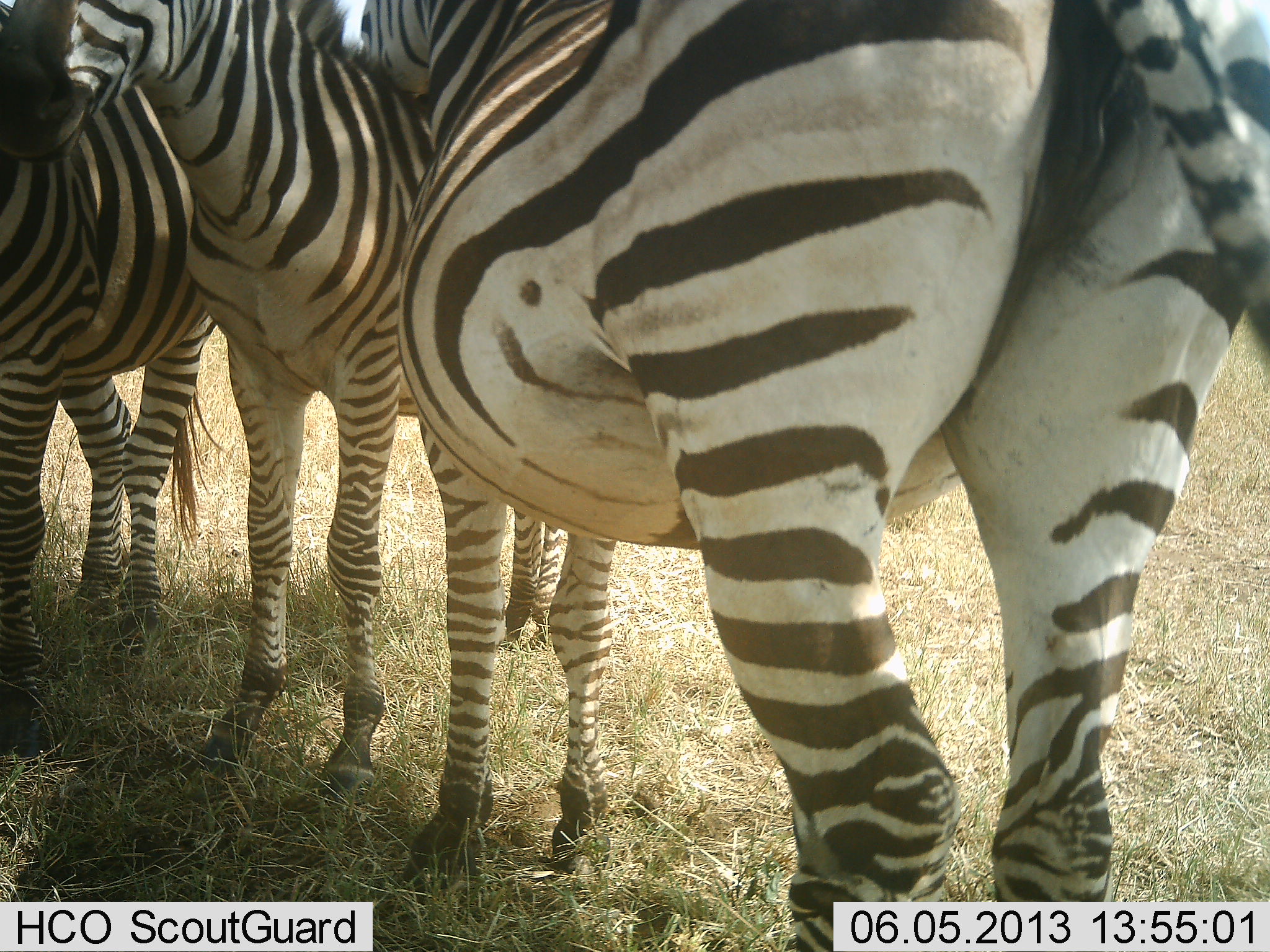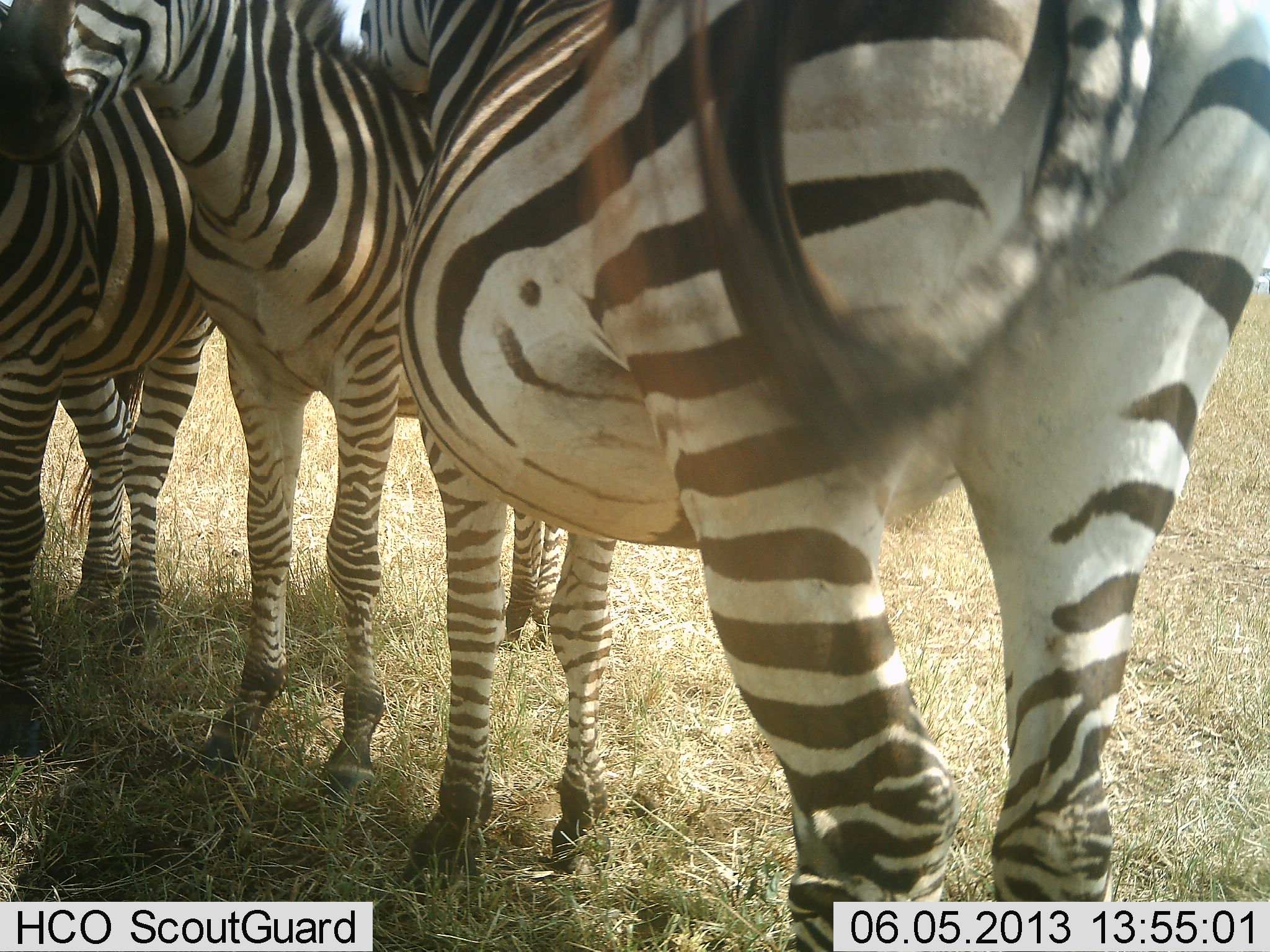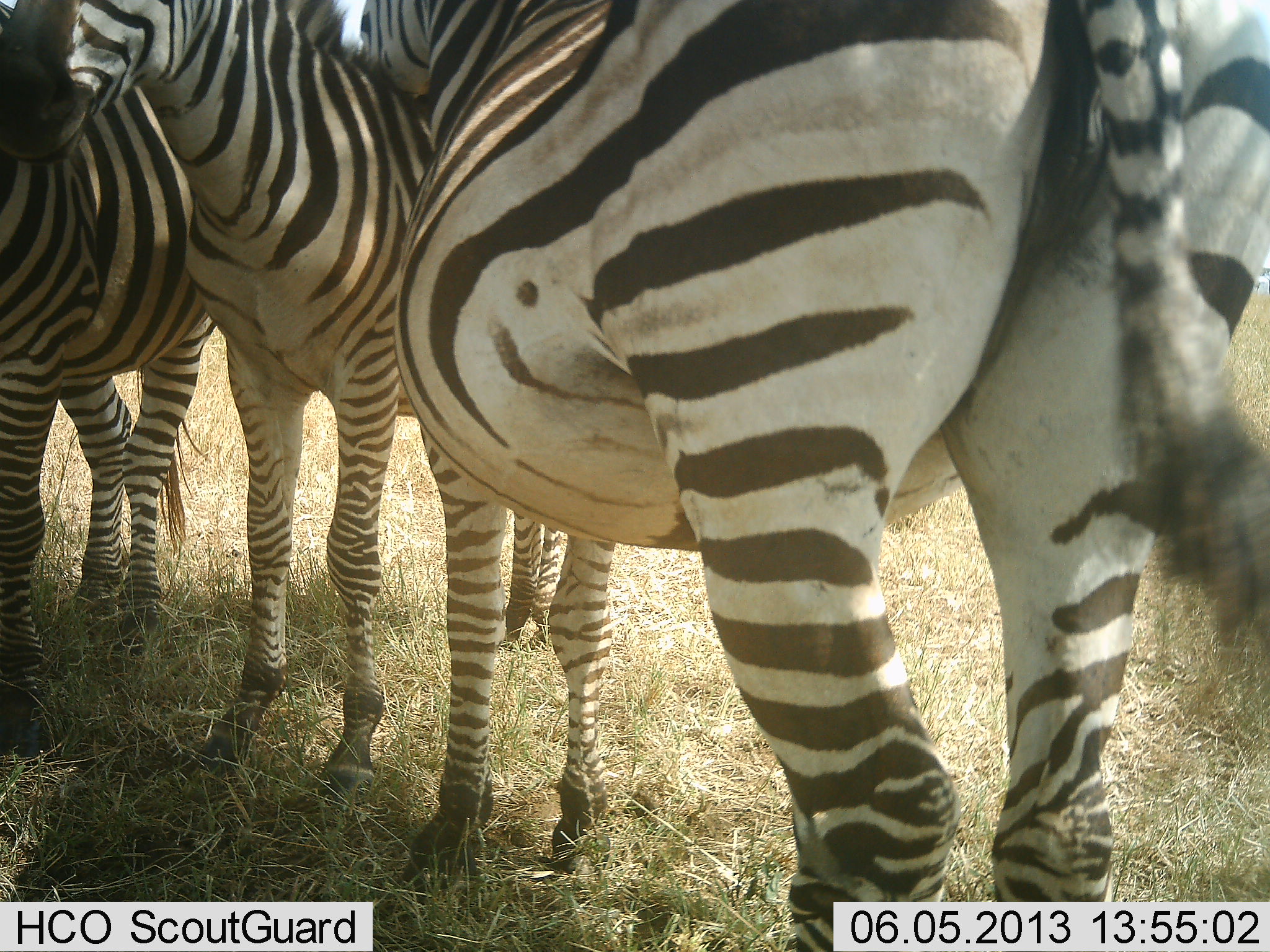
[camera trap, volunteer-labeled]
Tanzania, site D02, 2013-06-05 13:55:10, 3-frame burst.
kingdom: Animalia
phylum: Chordata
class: Mammalia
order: Perissodactyla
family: Equidae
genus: Equus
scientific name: Equus quagga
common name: plains zebra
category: zebra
Zebra (plains zebra) (Equus quagga), count 3. Behavior (volunteer vote fractions): standing 80%, resting 0%, moving 0%, interacting 40%. Young present (vote fraction): 0%. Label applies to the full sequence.